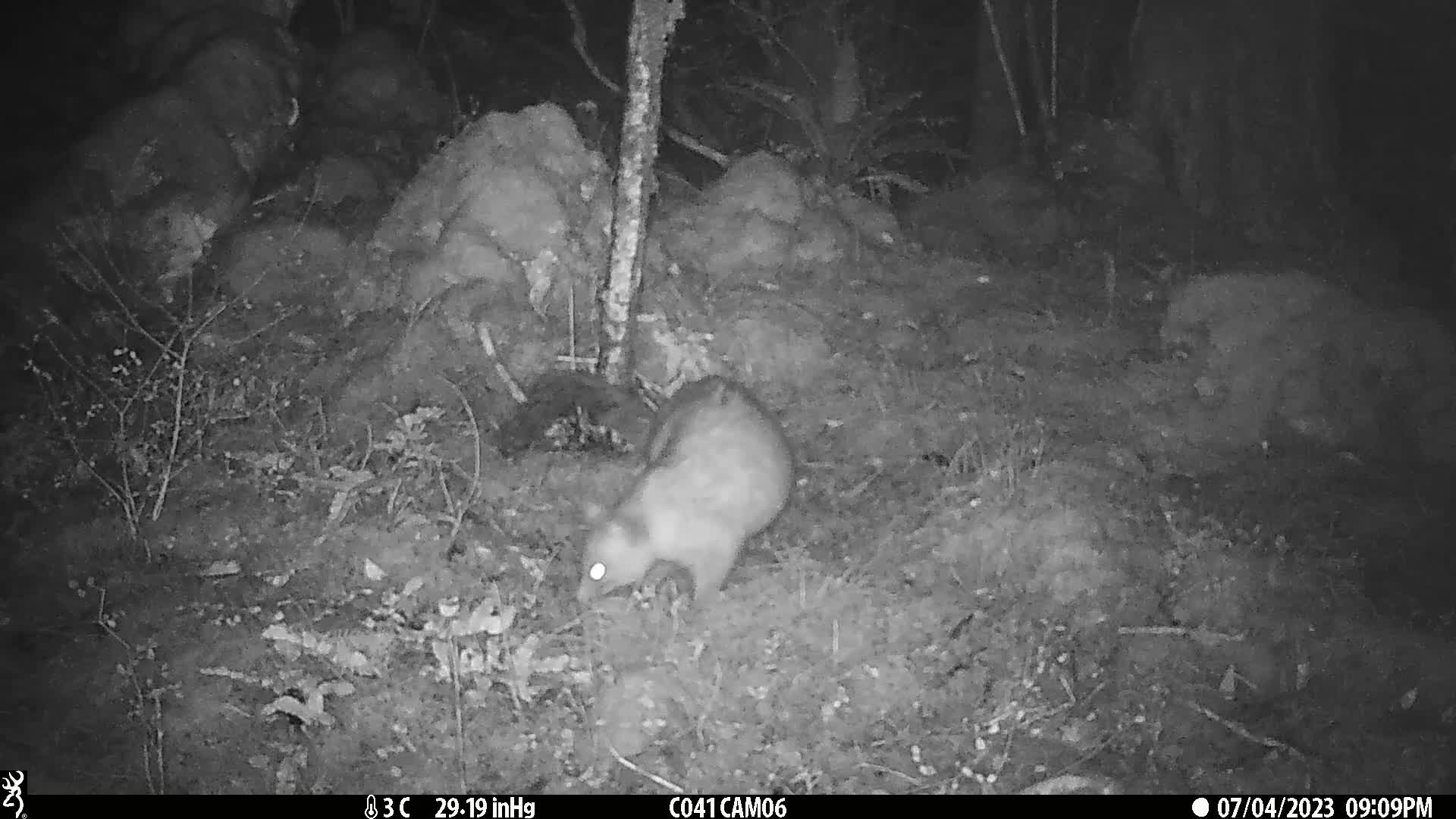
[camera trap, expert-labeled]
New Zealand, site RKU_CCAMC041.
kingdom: Animalia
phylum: Chordata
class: Mammalia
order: Diprotodontia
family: Phalangeridae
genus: Trichosurus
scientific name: Trichosurus vulpecula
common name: common brushtail possum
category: possum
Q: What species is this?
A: Possum (common brushtail possum) (Trichosurus vulpecula).